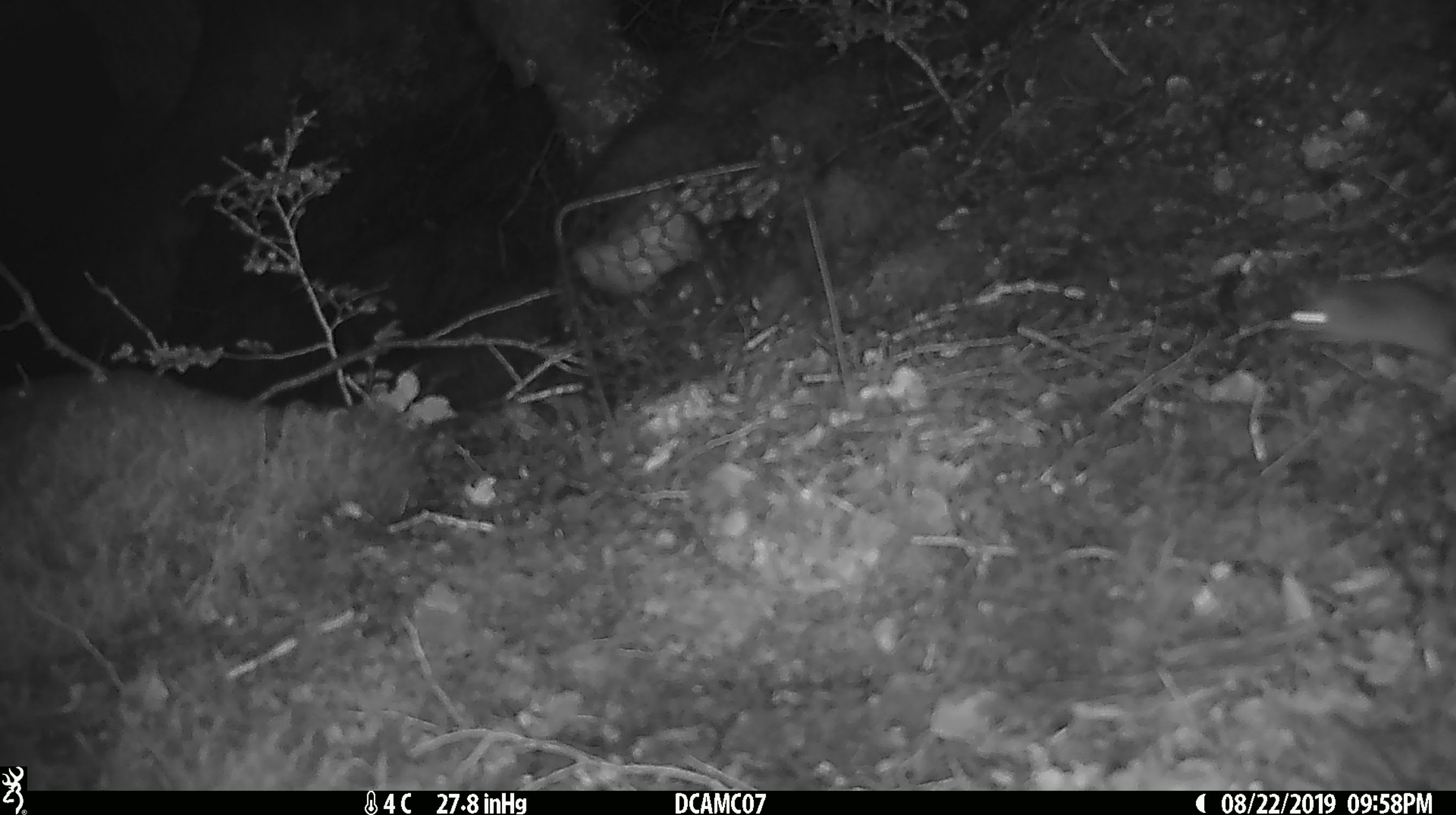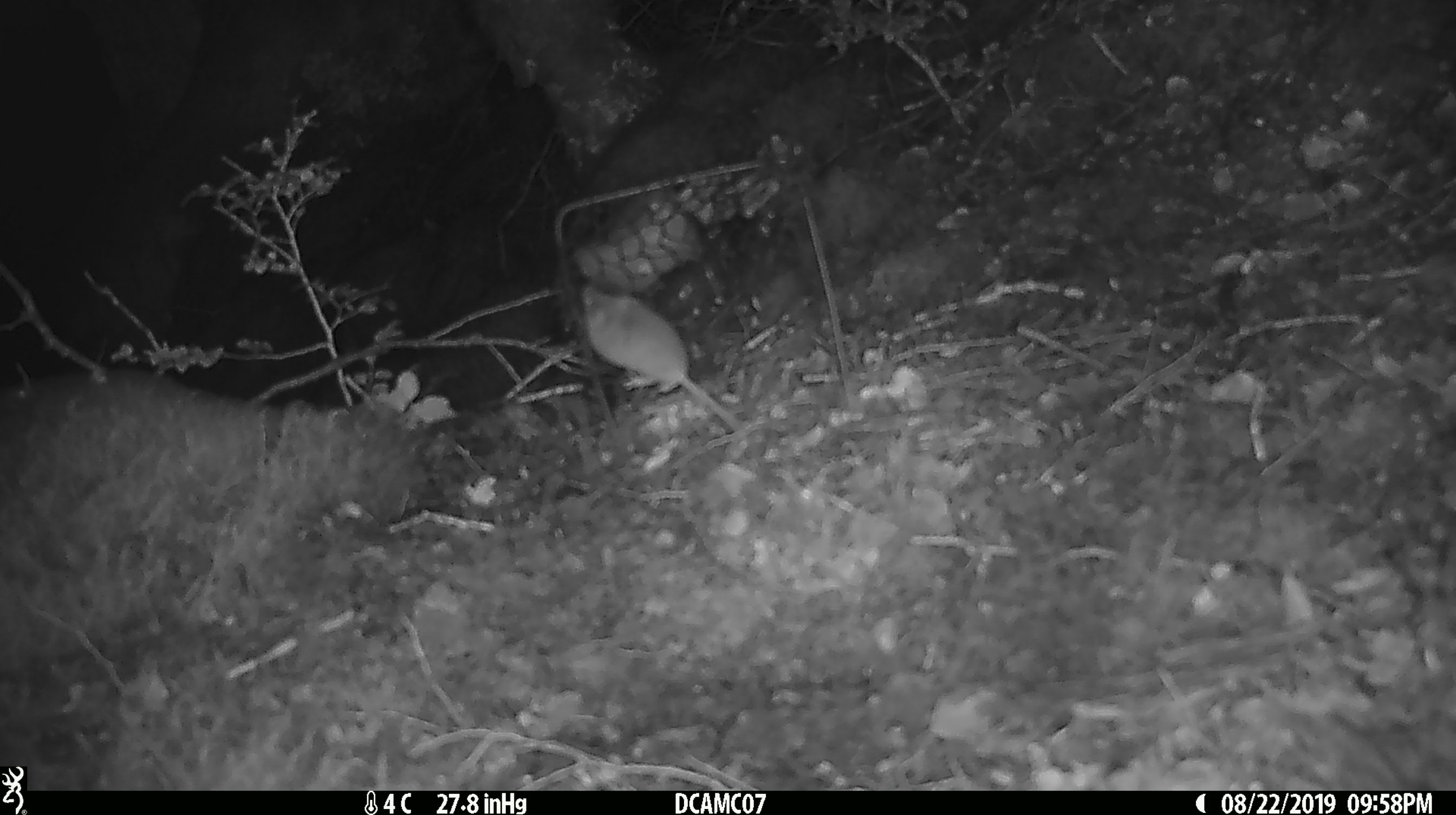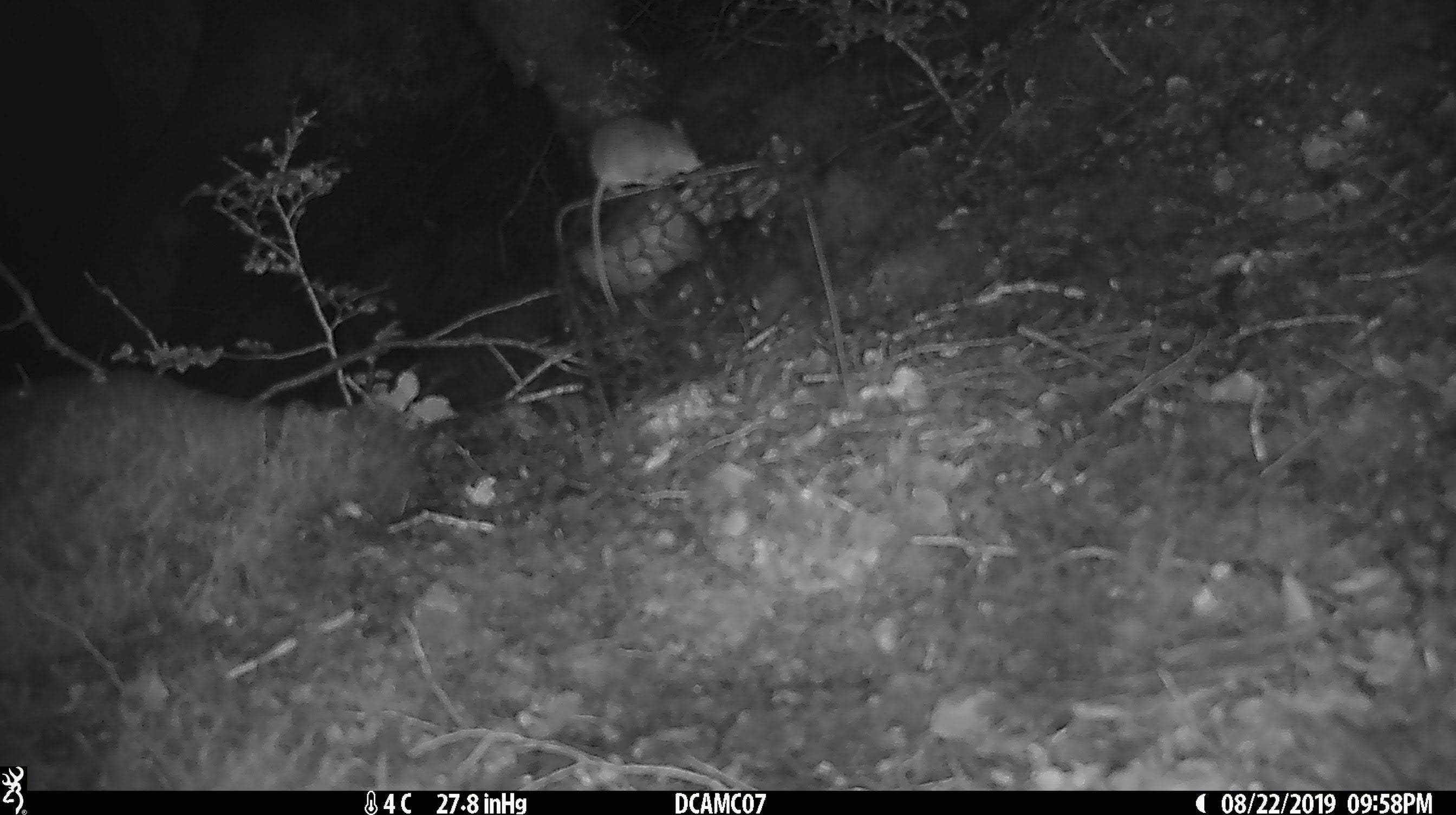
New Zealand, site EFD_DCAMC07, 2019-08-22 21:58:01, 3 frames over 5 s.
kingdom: Animalia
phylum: Chordata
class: Mammalia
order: Rodentia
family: Muridae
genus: Mus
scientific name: Mus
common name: mouse